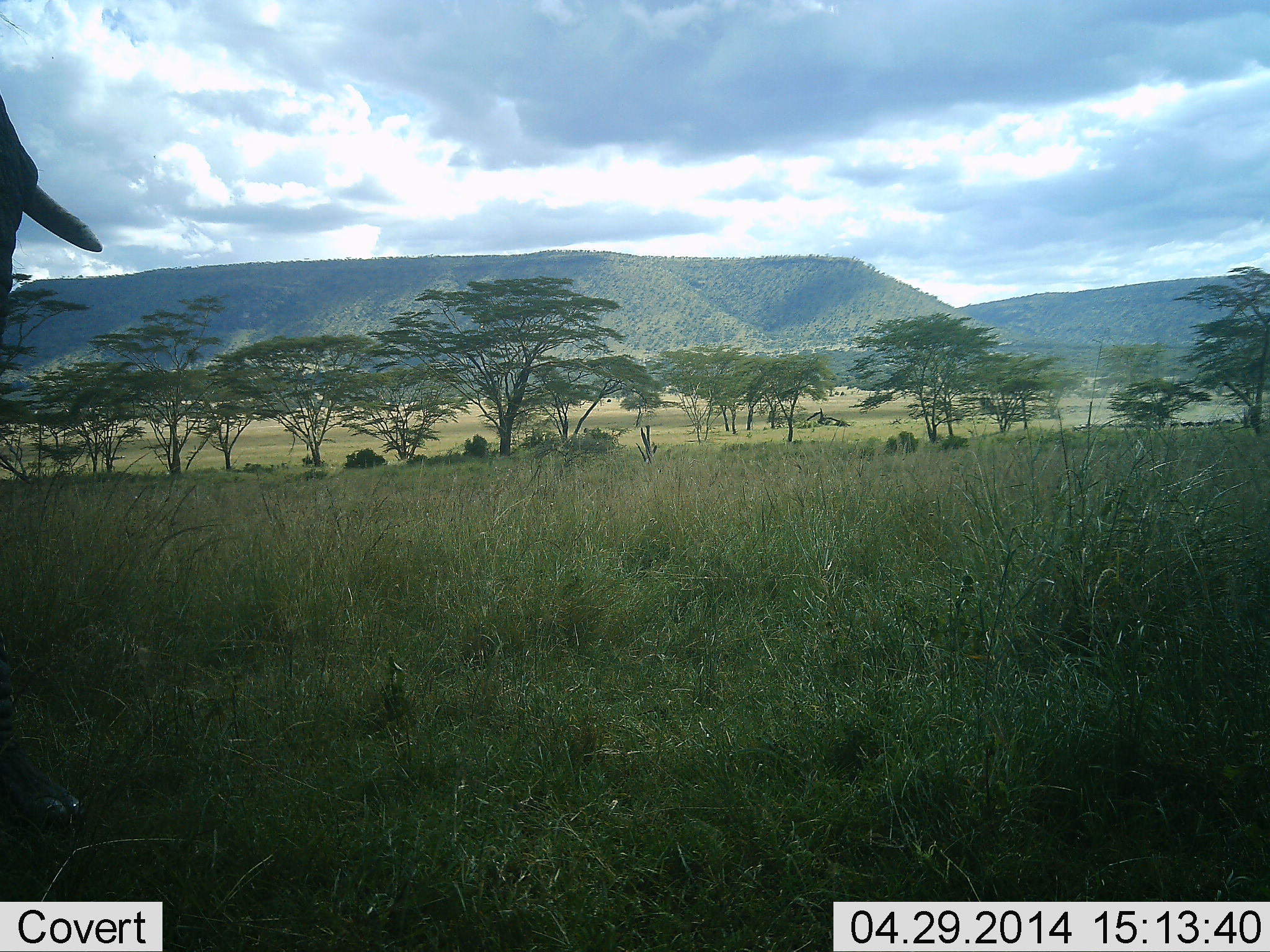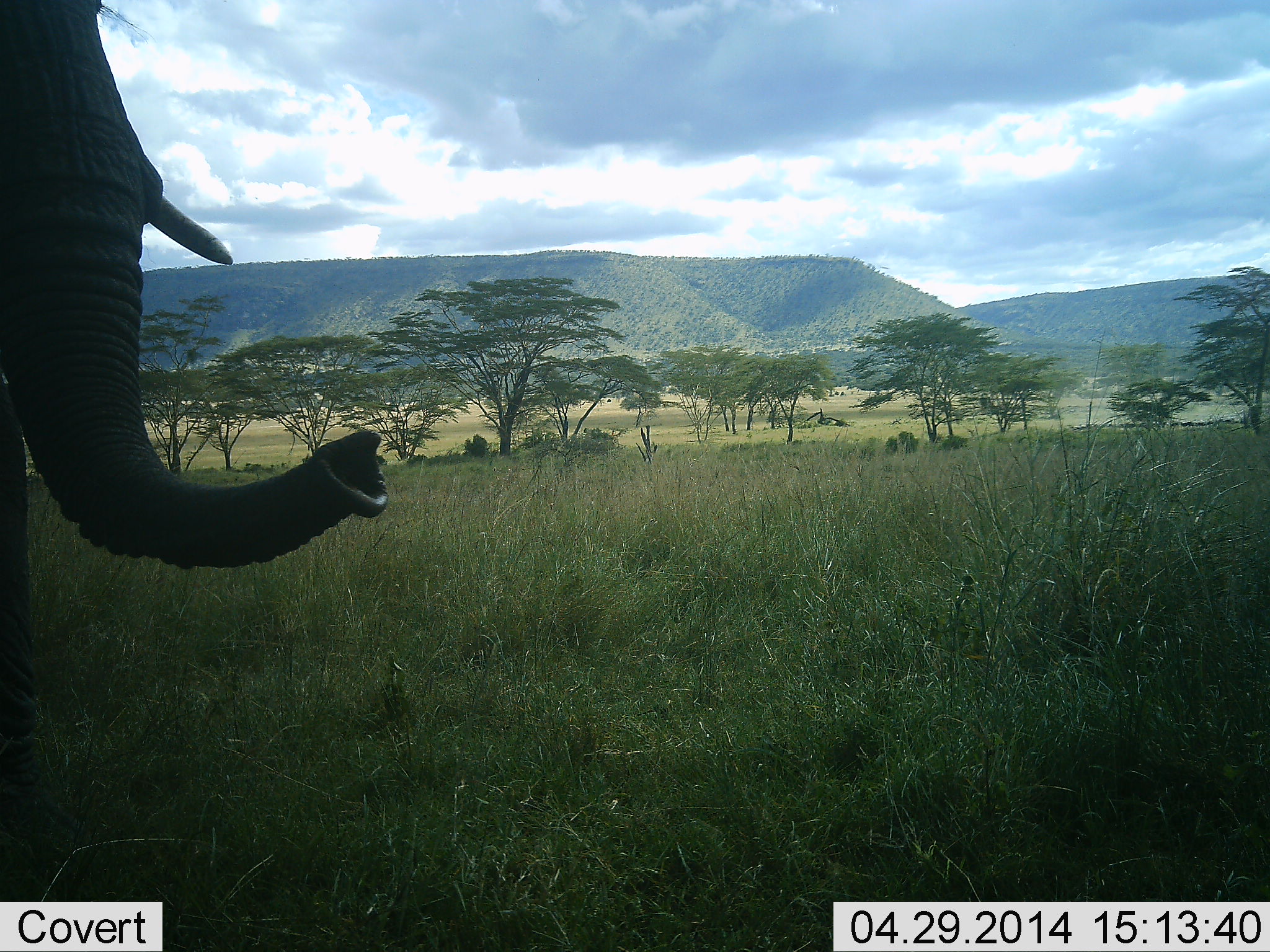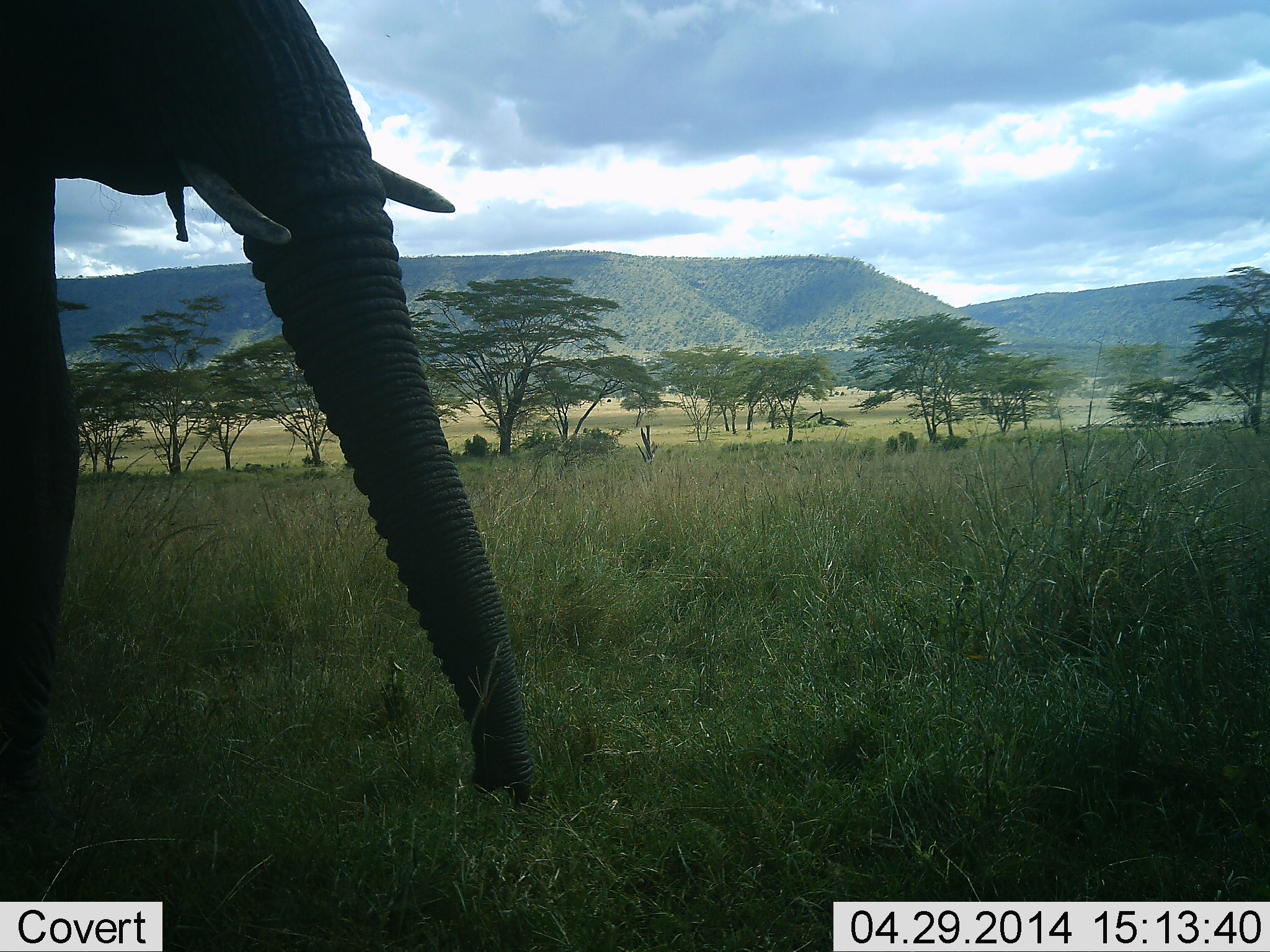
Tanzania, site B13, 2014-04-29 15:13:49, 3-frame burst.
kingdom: Animalia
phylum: Chordata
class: Mammalia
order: Proboscidea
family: Elephantidae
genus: Loxodonta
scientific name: Loxodonta africana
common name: african bush elephant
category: elephant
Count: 1.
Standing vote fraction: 10%.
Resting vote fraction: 0%.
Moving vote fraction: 60%.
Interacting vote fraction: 0%.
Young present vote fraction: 0%.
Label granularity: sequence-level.